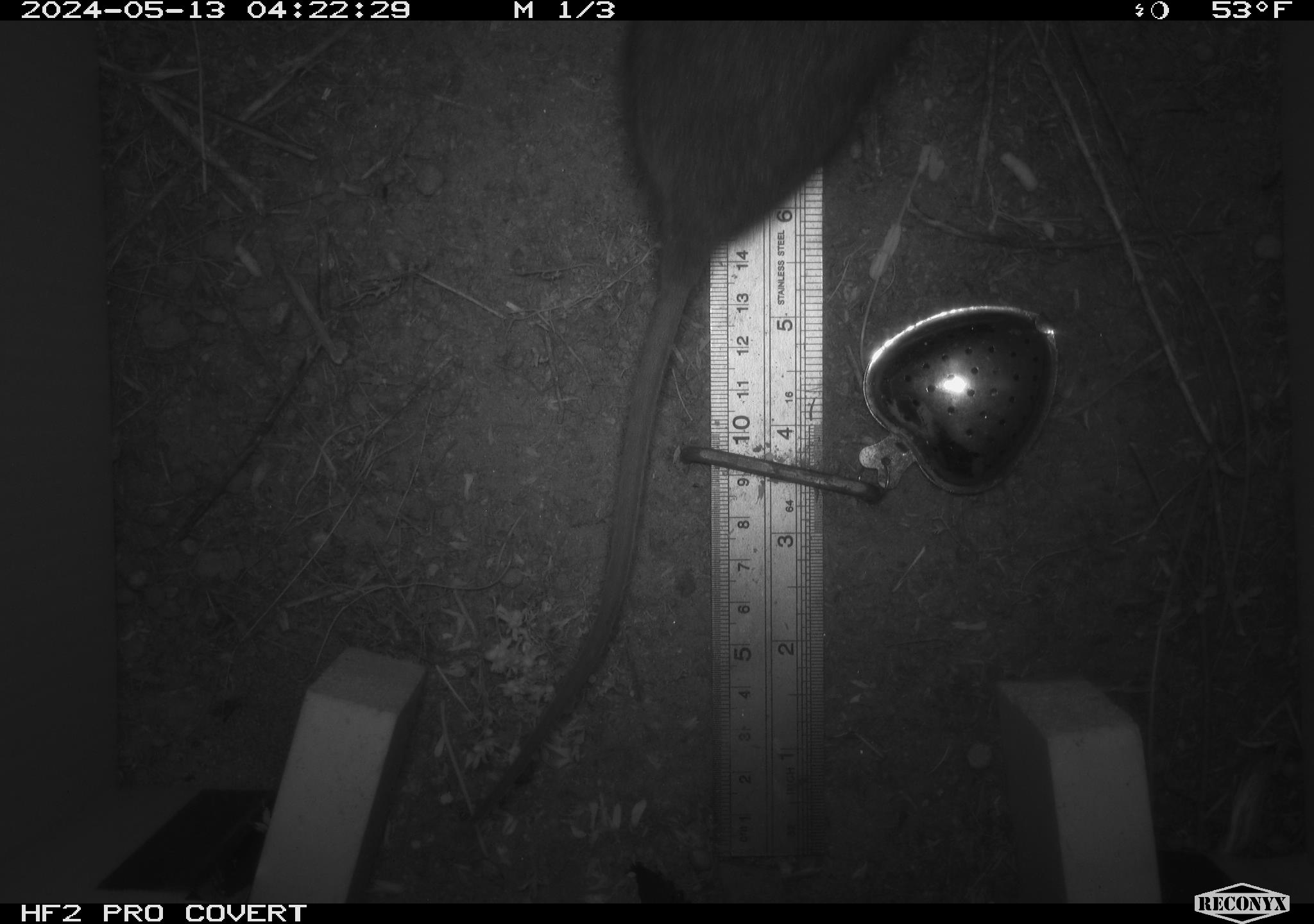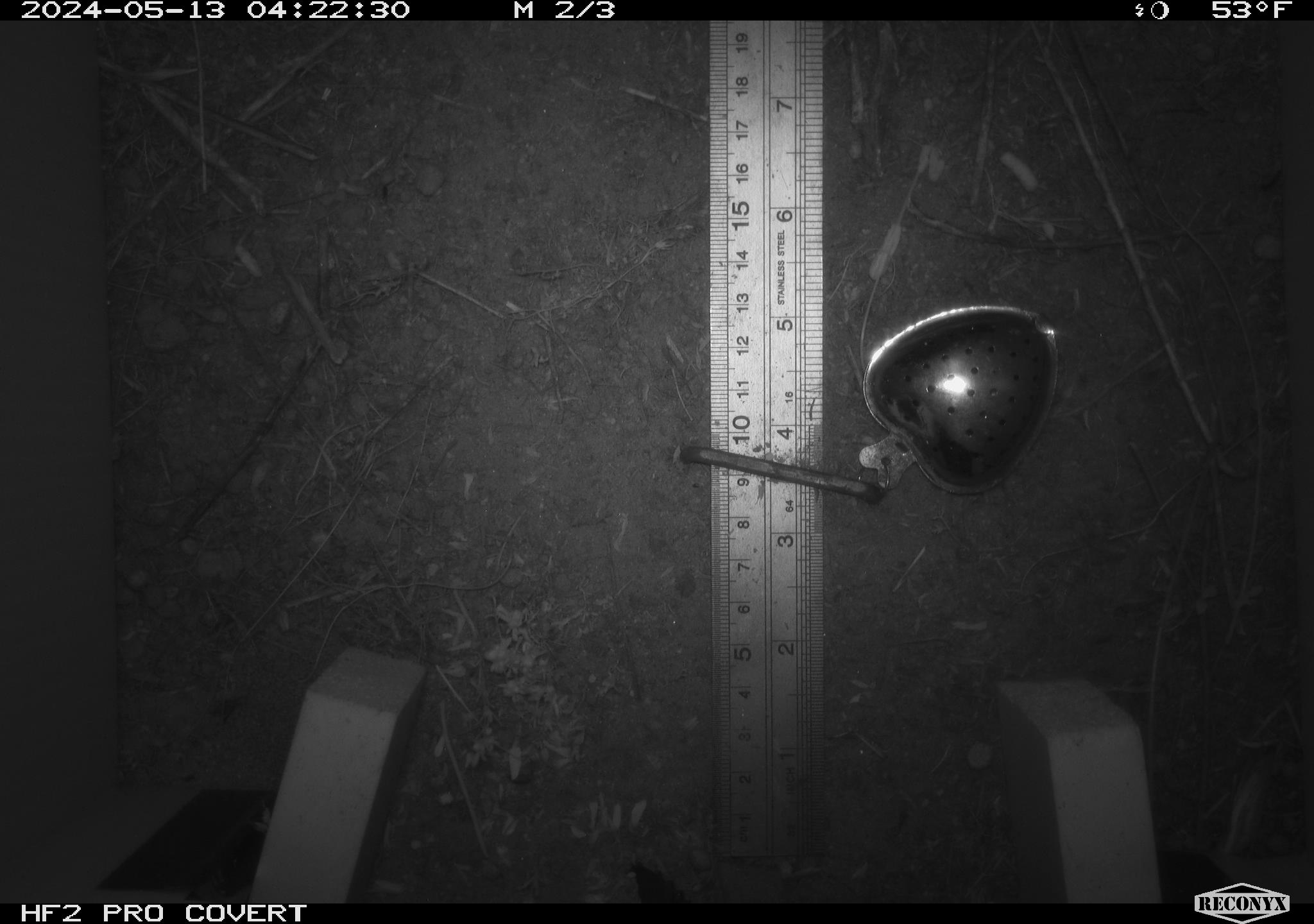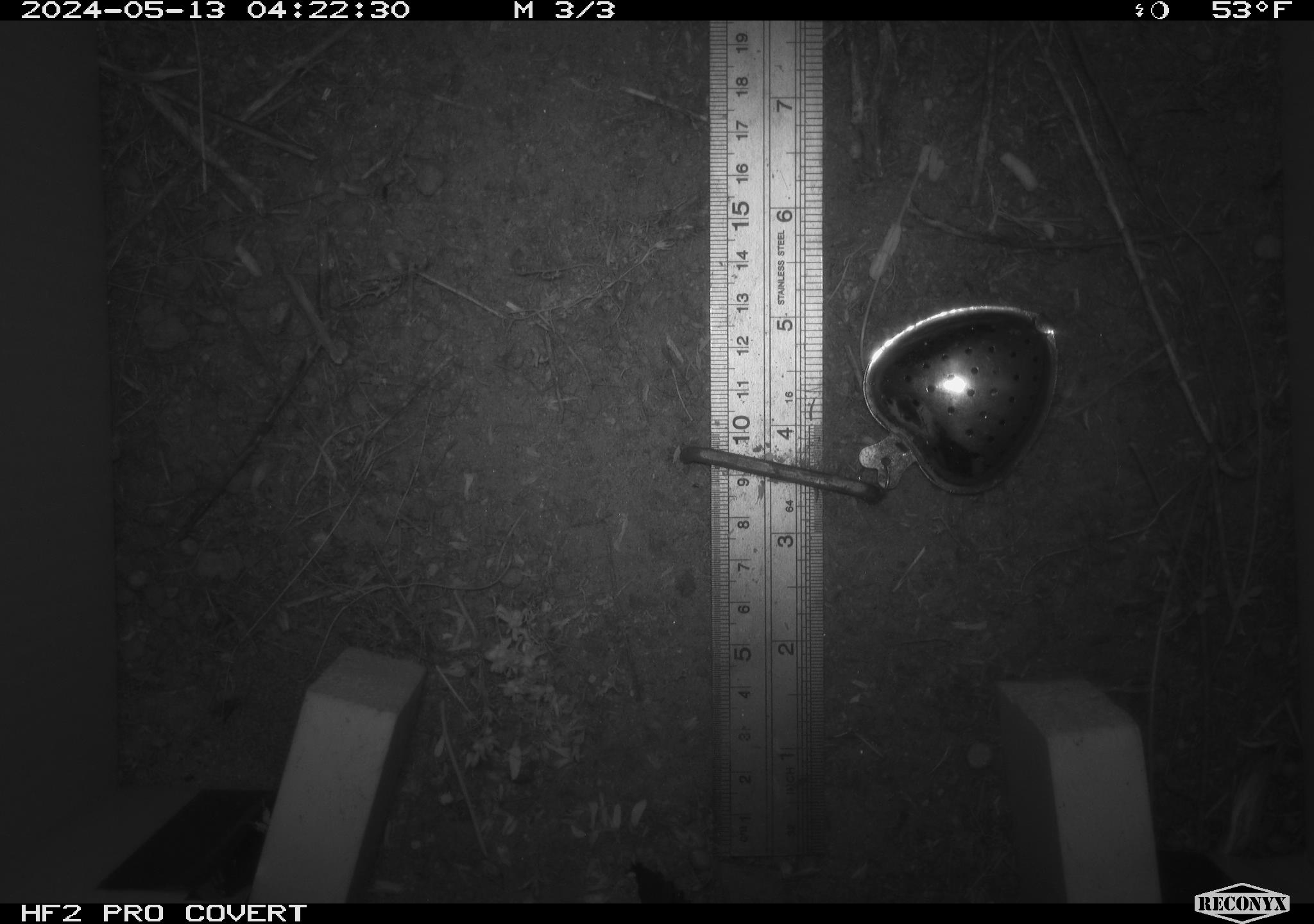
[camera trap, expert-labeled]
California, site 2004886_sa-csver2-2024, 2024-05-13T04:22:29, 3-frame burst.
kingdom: Animalia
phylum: Chordata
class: Mammalia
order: Rodentia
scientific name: Rodentia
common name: rodent